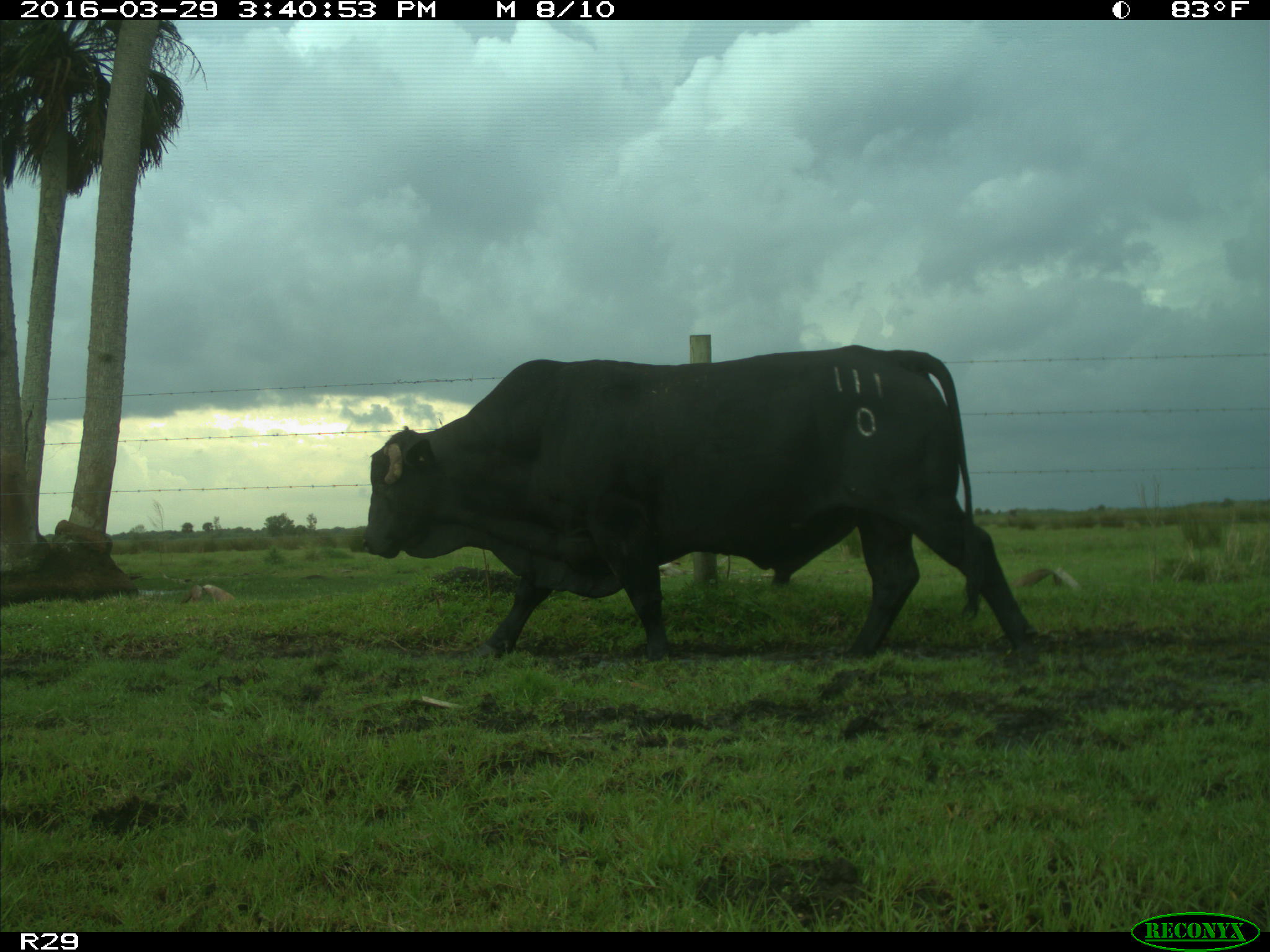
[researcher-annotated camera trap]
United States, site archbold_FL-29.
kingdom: Animalia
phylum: Chordata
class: Mammalia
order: Artiodactyla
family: Bovidae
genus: Bos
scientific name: Bos taurus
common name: domestic cow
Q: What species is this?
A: Bos taurus (domestic cow).